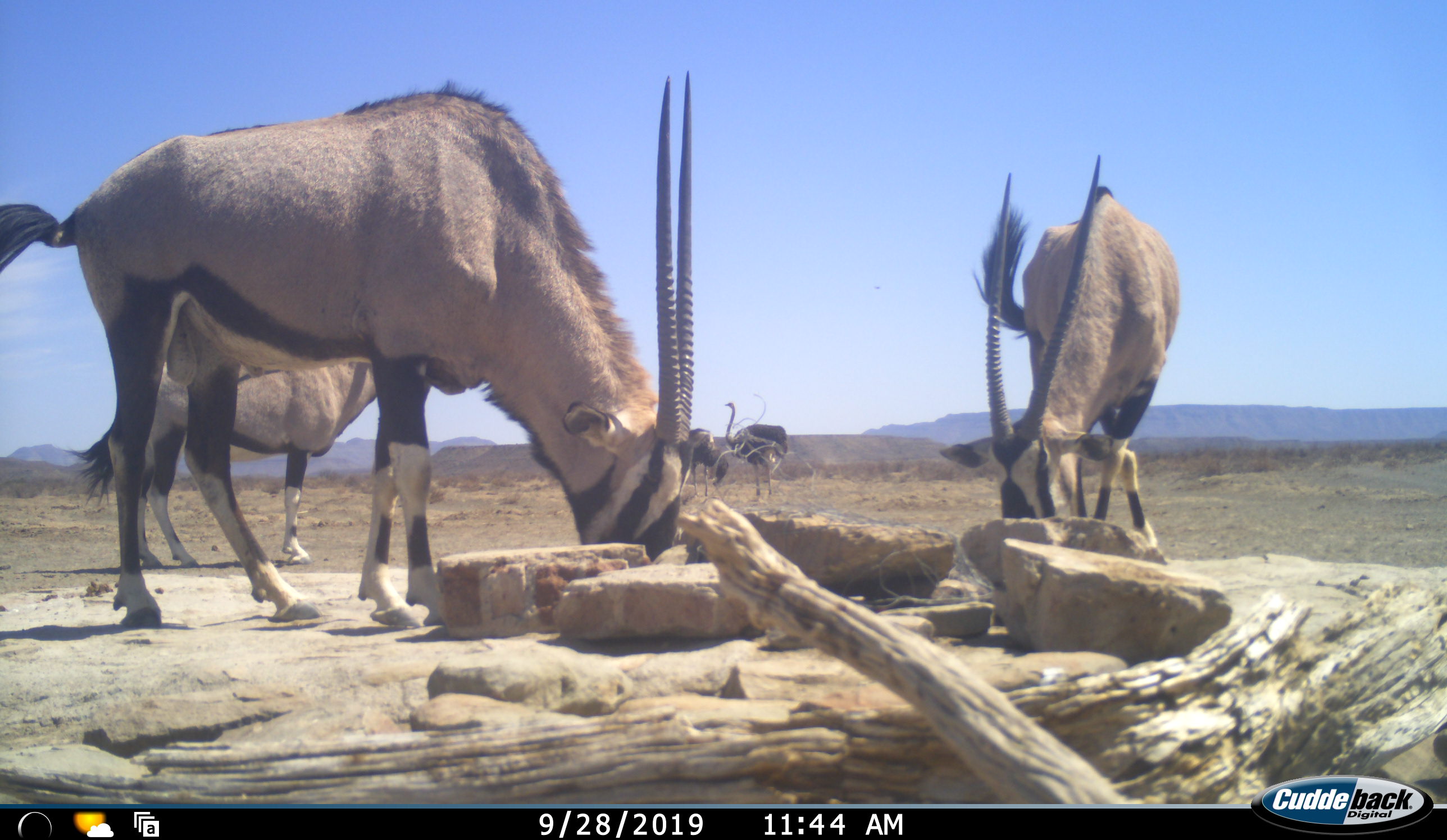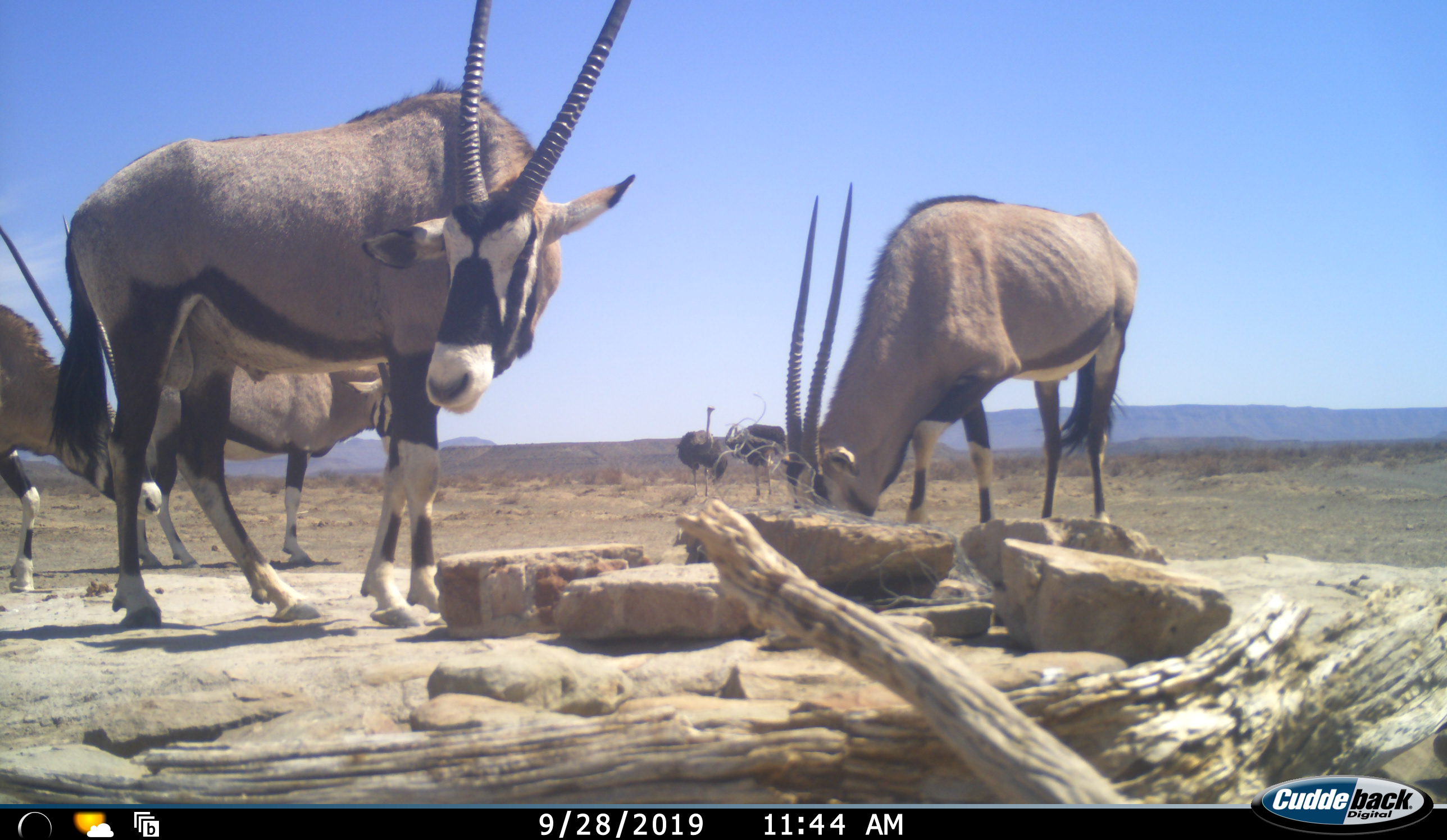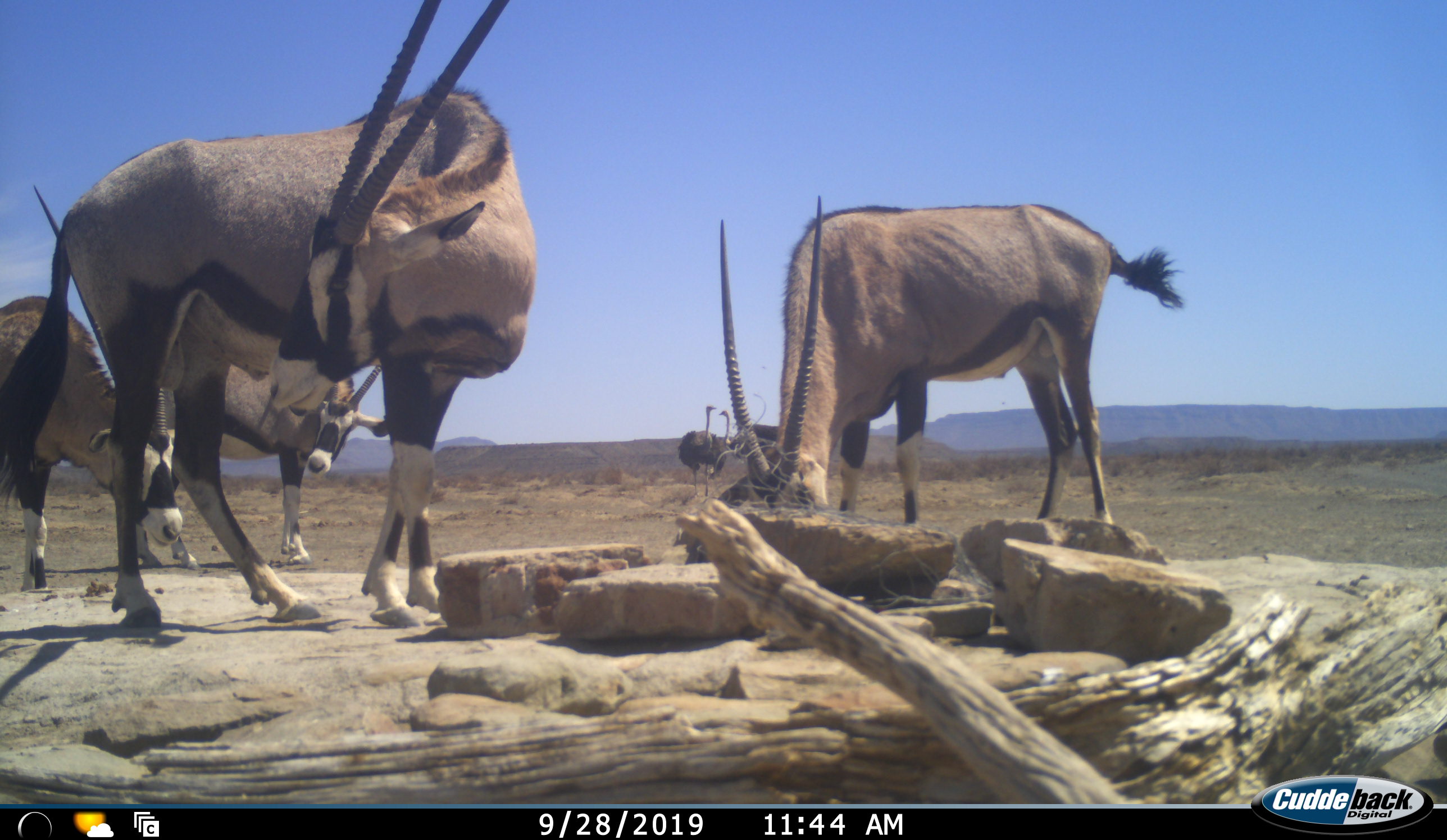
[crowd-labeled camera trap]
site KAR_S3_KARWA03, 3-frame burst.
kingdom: Animalia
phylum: Chordata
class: Mammalia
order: Artiodactyla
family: Bovidae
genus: Oryx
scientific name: Oryx gazella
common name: gemsbok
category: oryx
Oryx (gemsbok) (Oryx gazella), count 4. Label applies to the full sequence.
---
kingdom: Animalia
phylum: Chordata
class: Aves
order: Struthioniformes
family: Struthionidae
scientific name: Struthionidae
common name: ostrich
Ostrich (Struthionidae), count 2. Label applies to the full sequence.